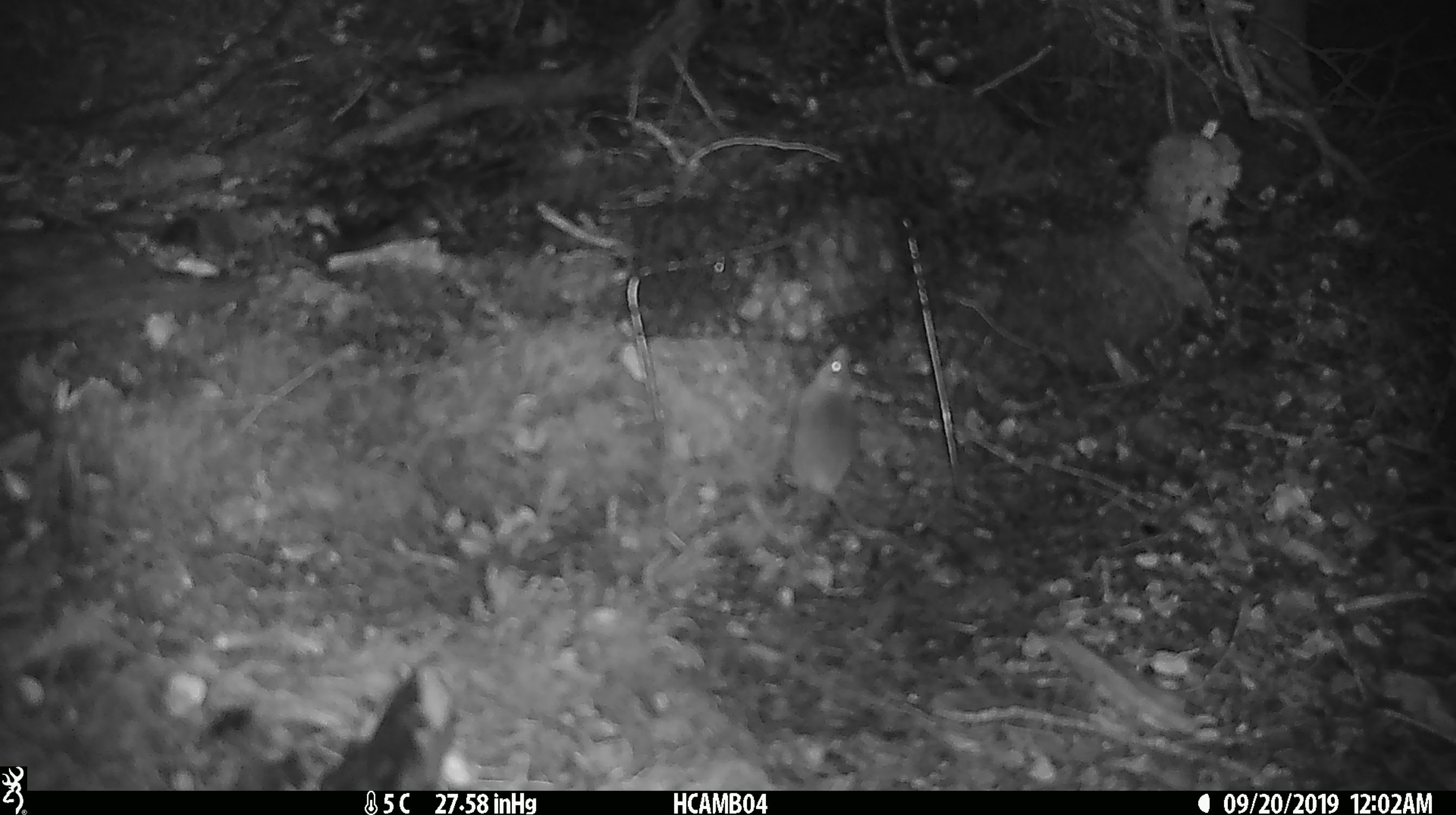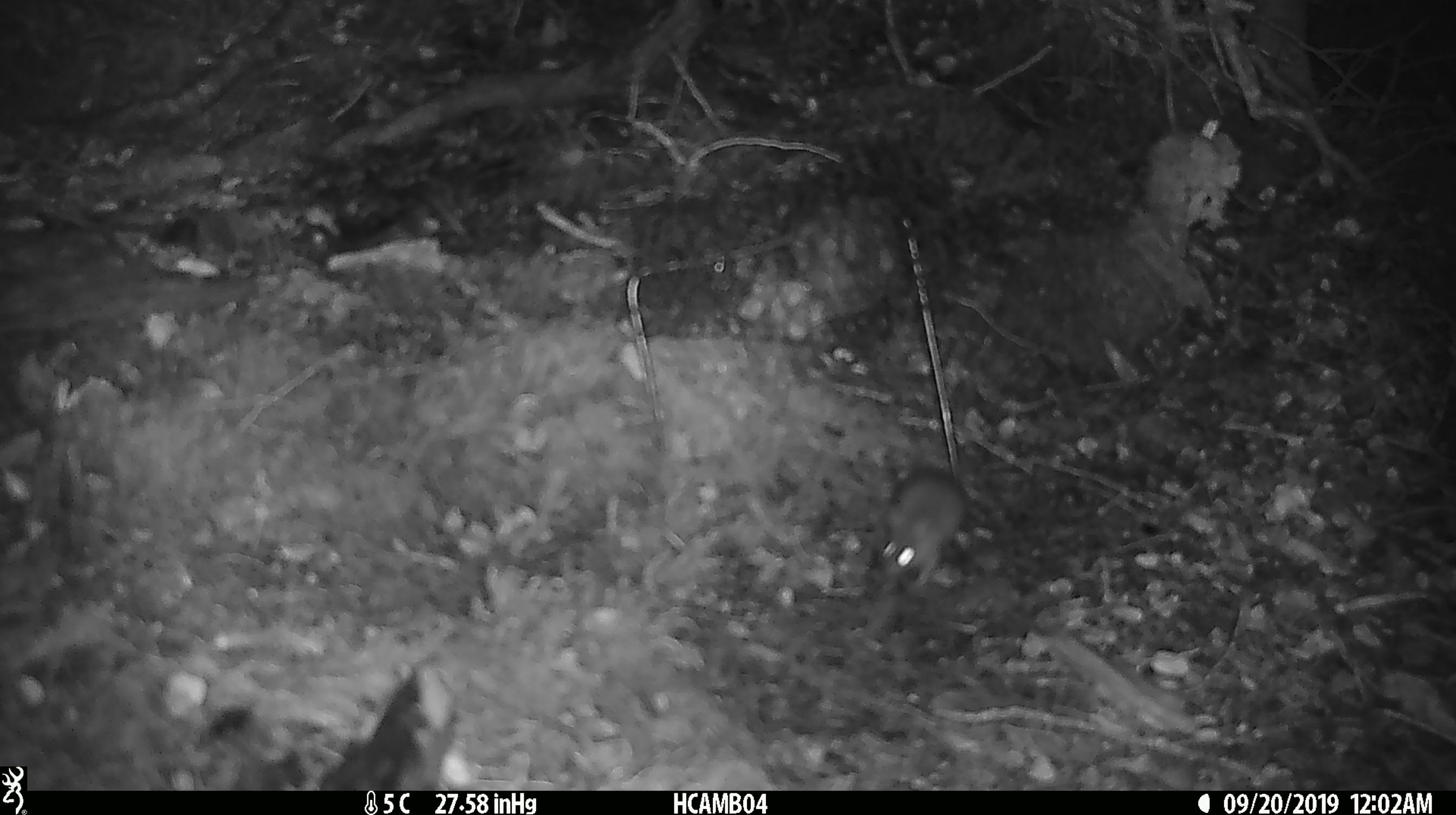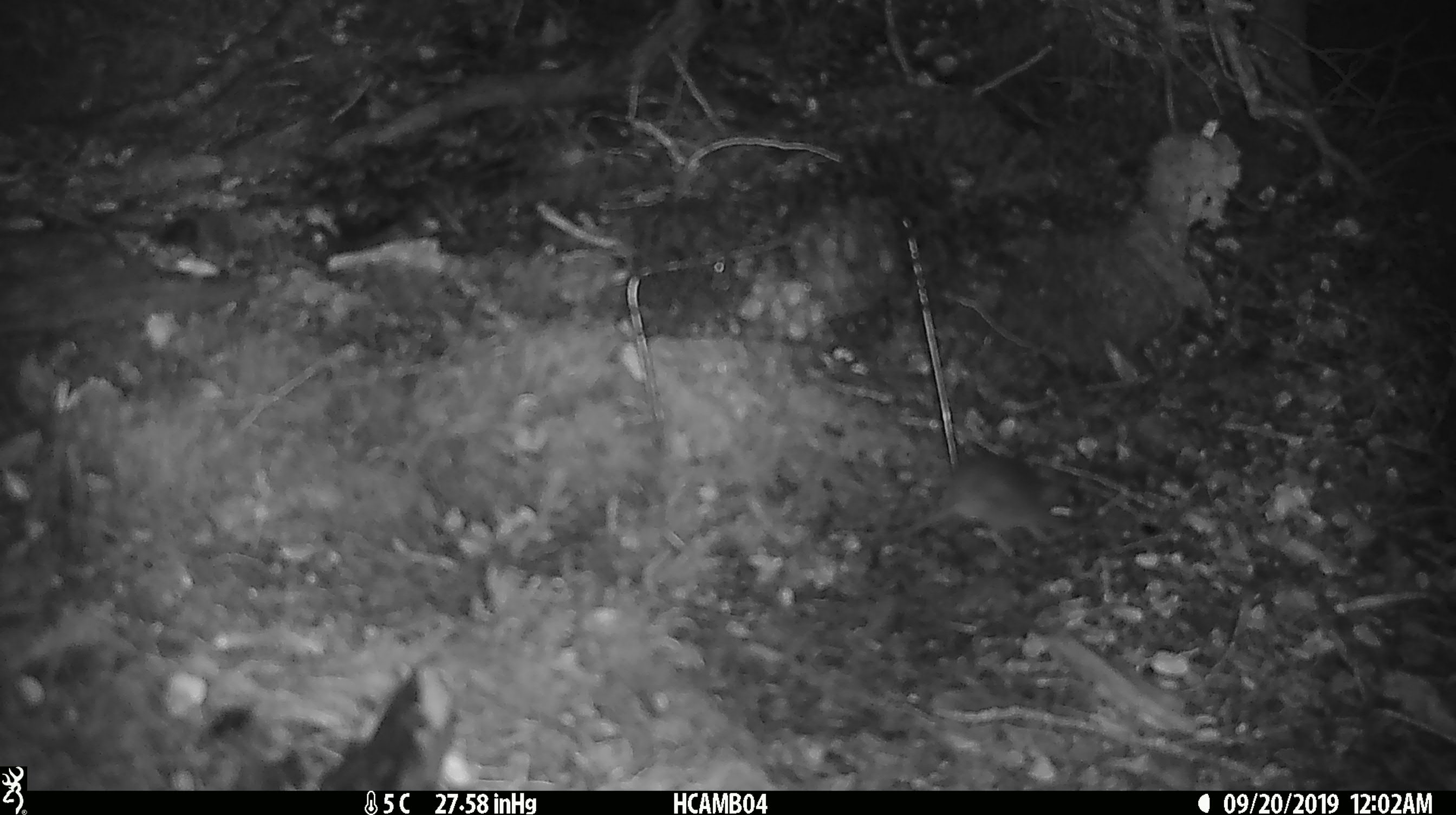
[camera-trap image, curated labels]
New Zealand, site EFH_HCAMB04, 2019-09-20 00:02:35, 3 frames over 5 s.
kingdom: Animalia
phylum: Chordata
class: Mammalia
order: Rodentia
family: Muridae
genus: Mus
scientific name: Mus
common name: mouse